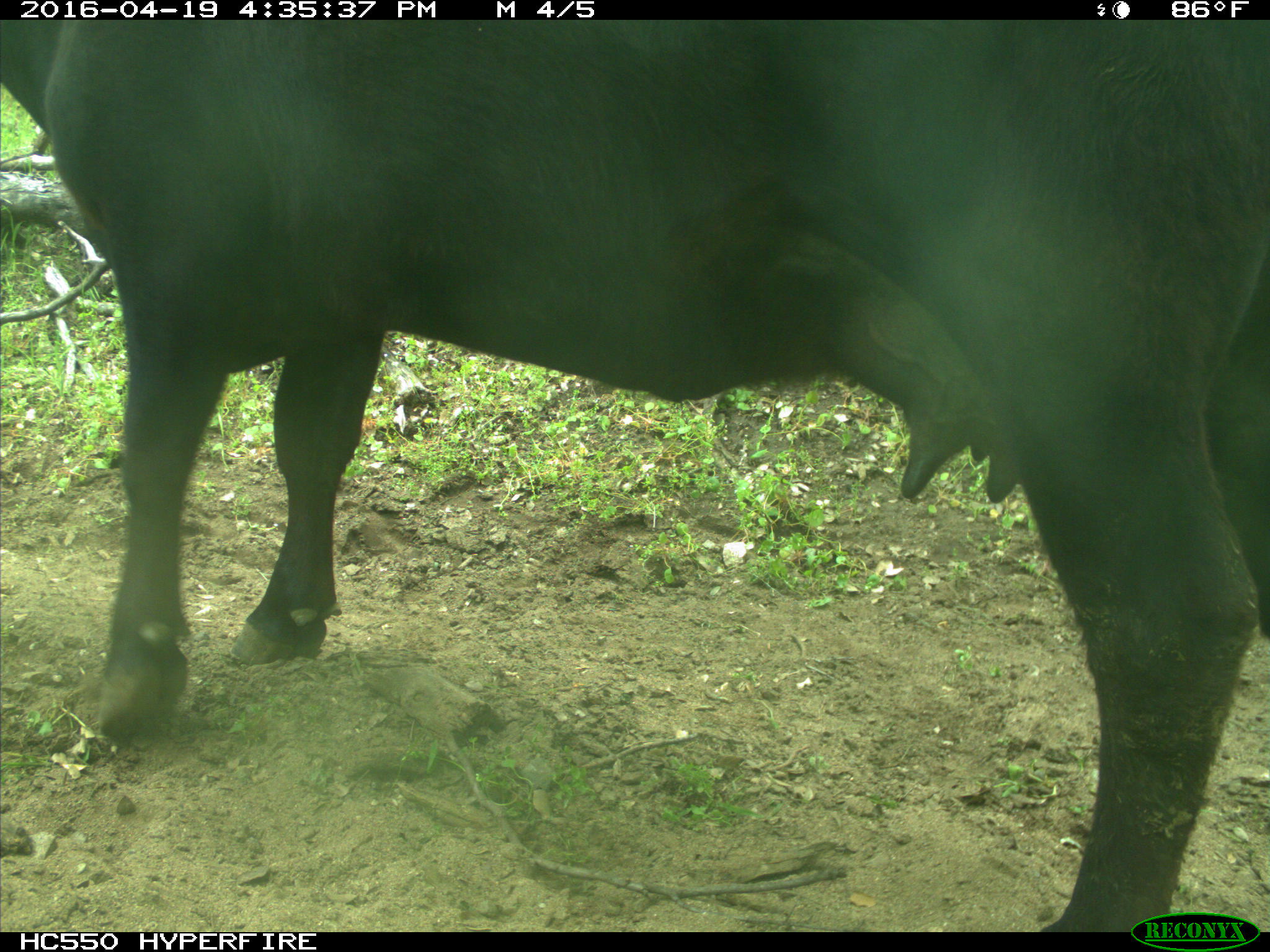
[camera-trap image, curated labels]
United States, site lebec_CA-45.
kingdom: Animalia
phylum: Chordata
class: Mammalia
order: Artiodactyla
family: Bovidae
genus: Bos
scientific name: Bos taurus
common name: domestic cow